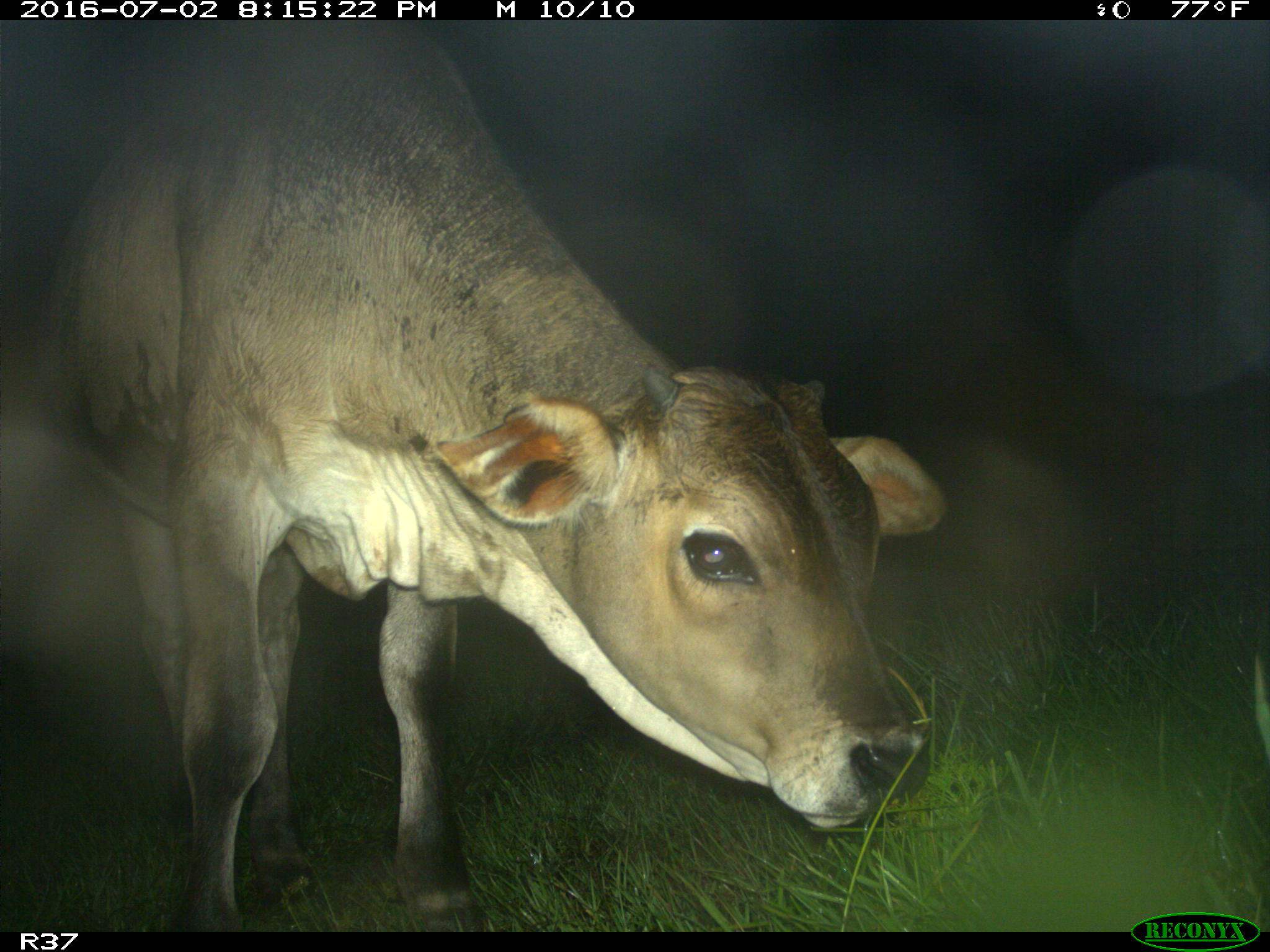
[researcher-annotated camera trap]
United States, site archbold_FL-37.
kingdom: Animalia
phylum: Chordata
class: Mammalia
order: Artiodactyla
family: Bovidae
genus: Bos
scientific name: Bos taurus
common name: domestic cow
Bos taurus (domestic cow).